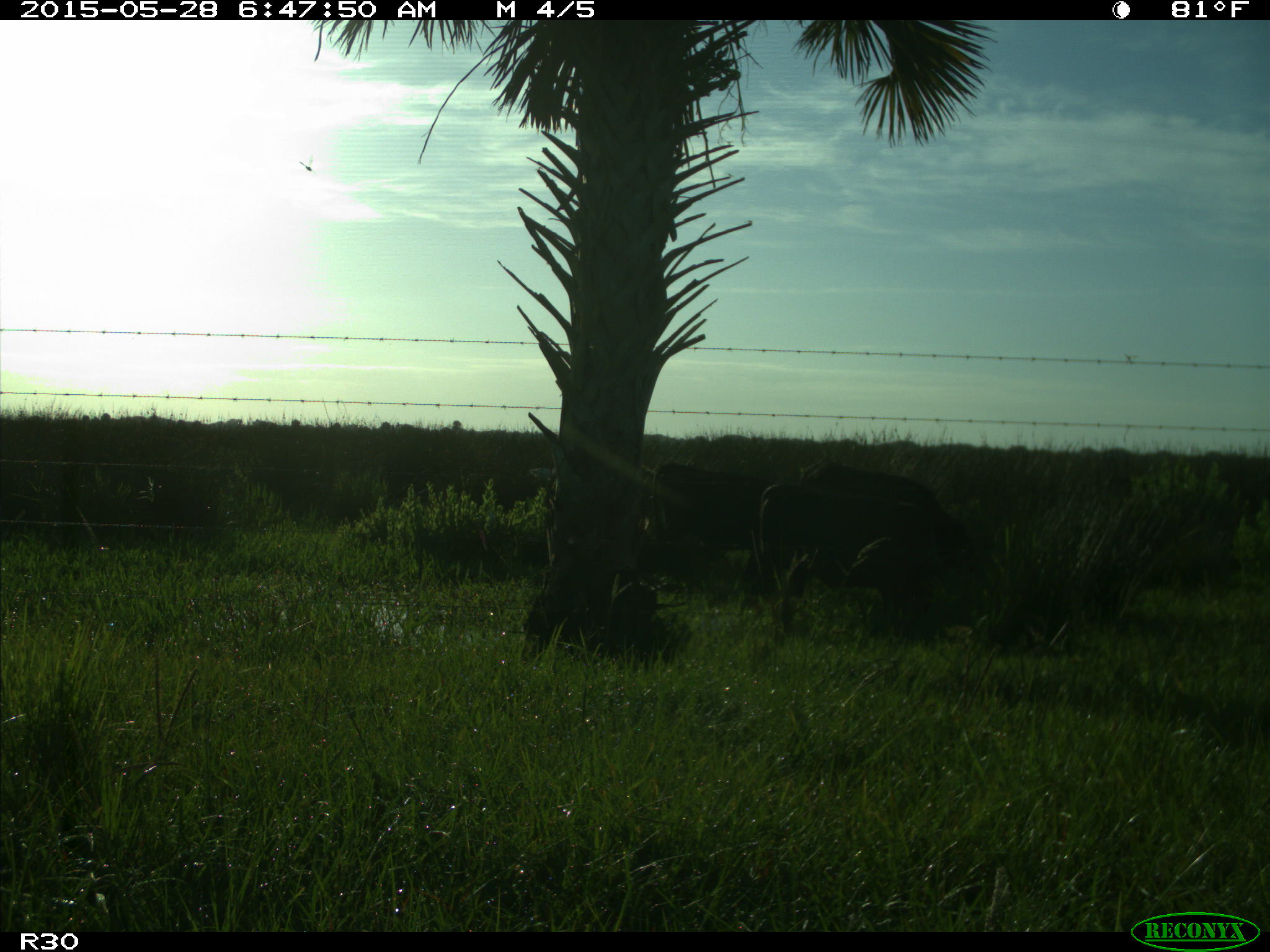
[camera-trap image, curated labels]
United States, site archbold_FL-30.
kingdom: Animalia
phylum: Chordata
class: Mammalia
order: Artiodactyla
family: Bovidae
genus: Bos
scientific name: Bos taurus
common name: domestic cow